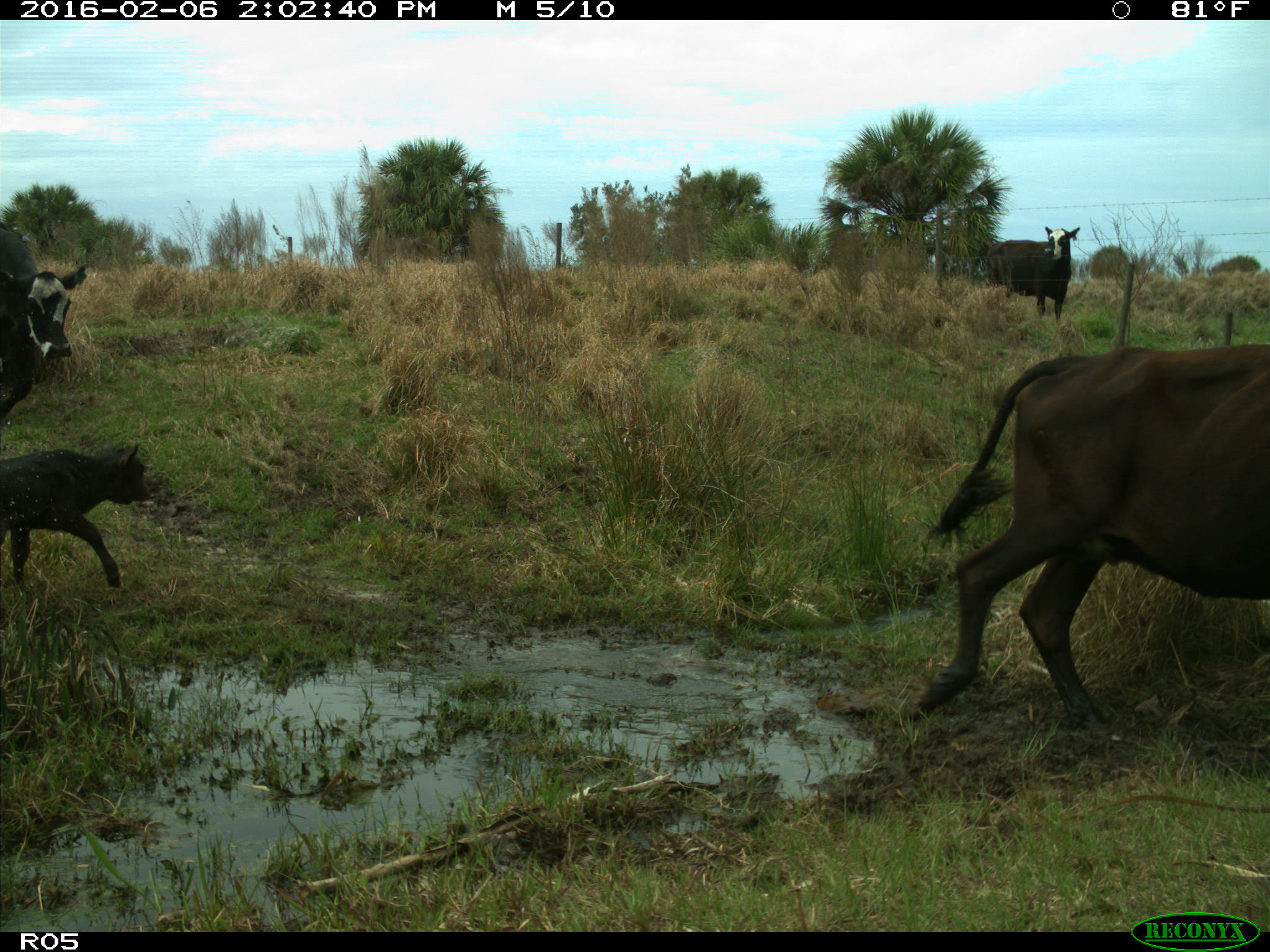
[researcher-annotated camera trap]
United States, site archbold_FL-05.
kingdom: Animalia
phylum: Chordata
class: Mammalia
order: Artiodactyla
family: Bovidae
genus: Bos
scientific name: Bos taurus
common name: domestic cow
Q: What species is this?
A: Bos taurus (domestic cow).